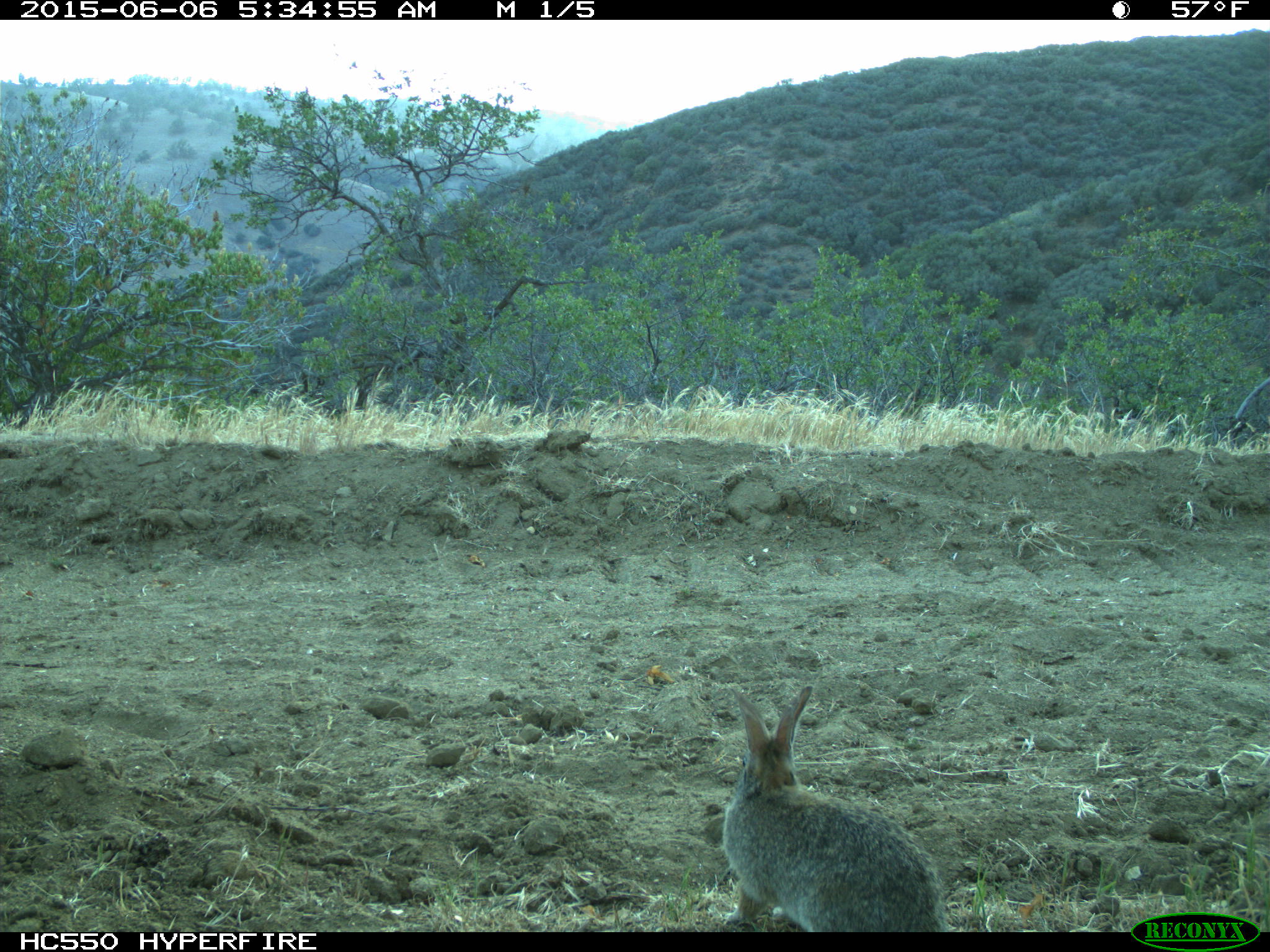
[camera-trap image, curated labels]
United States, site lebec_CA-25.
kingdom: Animalia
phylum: Chordata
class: Mammalia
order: Lagomorpha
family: Leporidae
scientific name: Leporidae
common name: rabbits and hares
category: unidentified rabbit